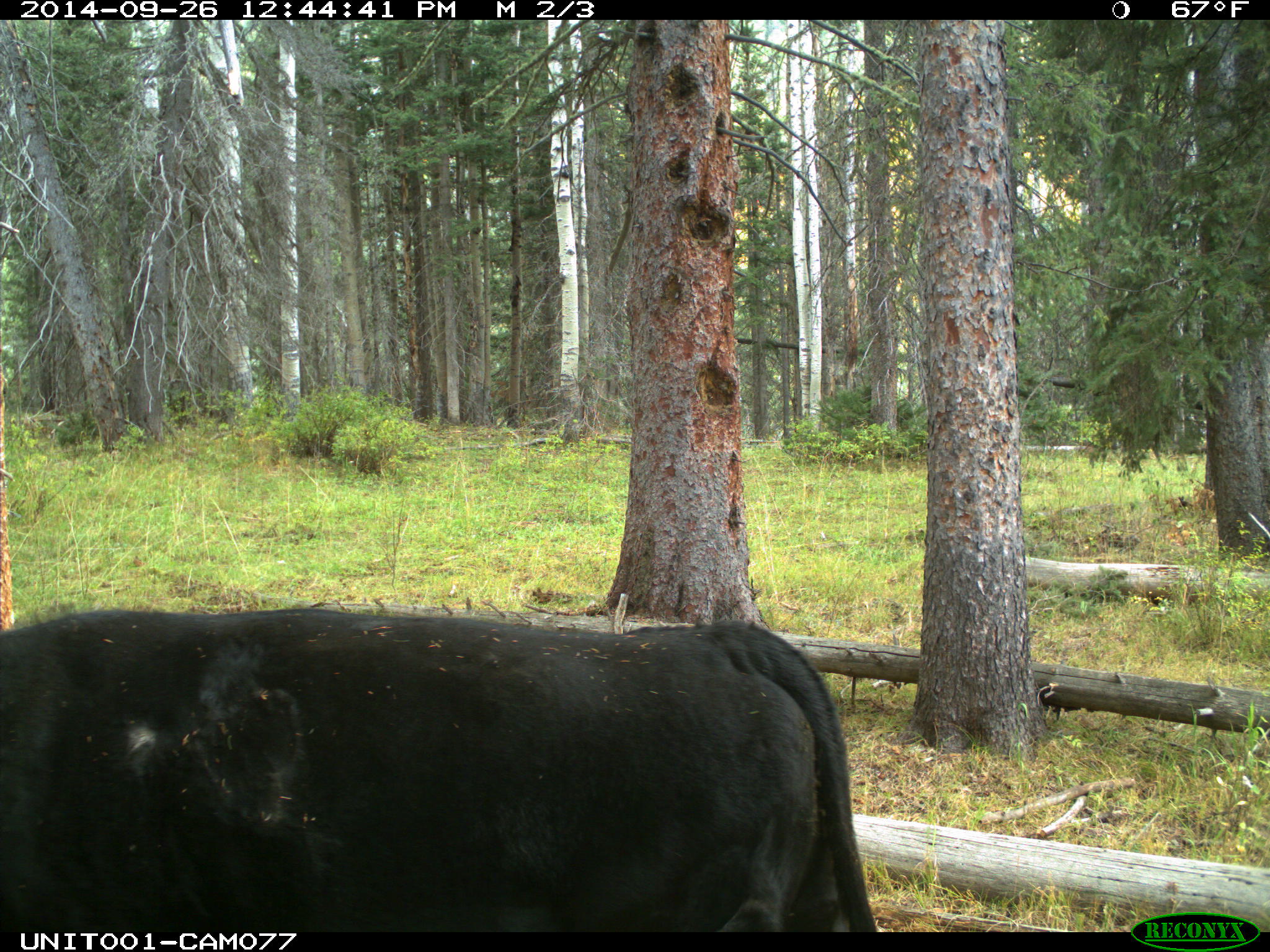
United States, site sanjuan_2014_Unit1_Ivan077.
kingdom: Animalia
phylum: Chordata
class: Mammalia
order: Artiodactyla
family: Bovidae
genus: Bos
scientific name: Bos taurus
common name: domestic cow